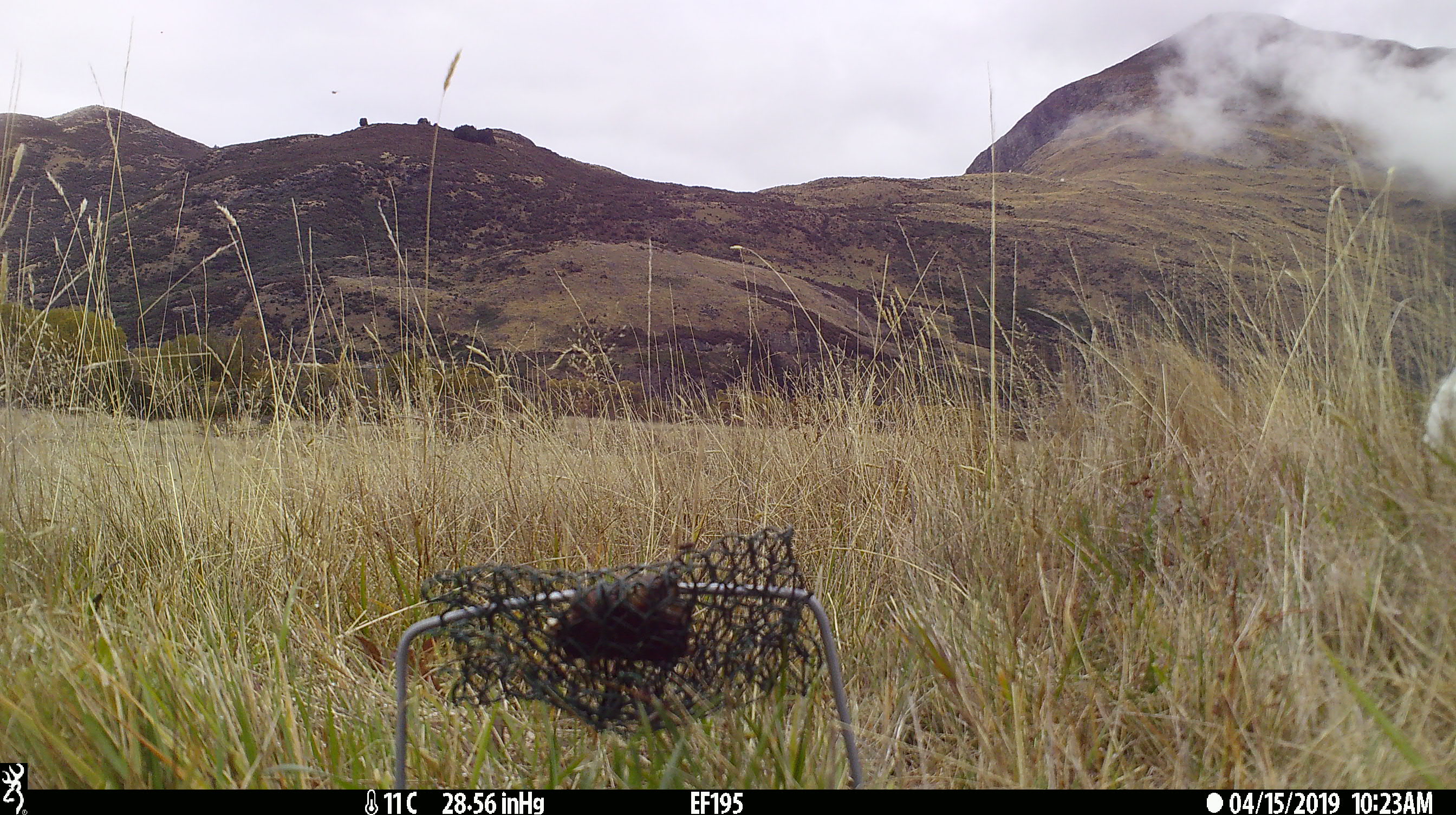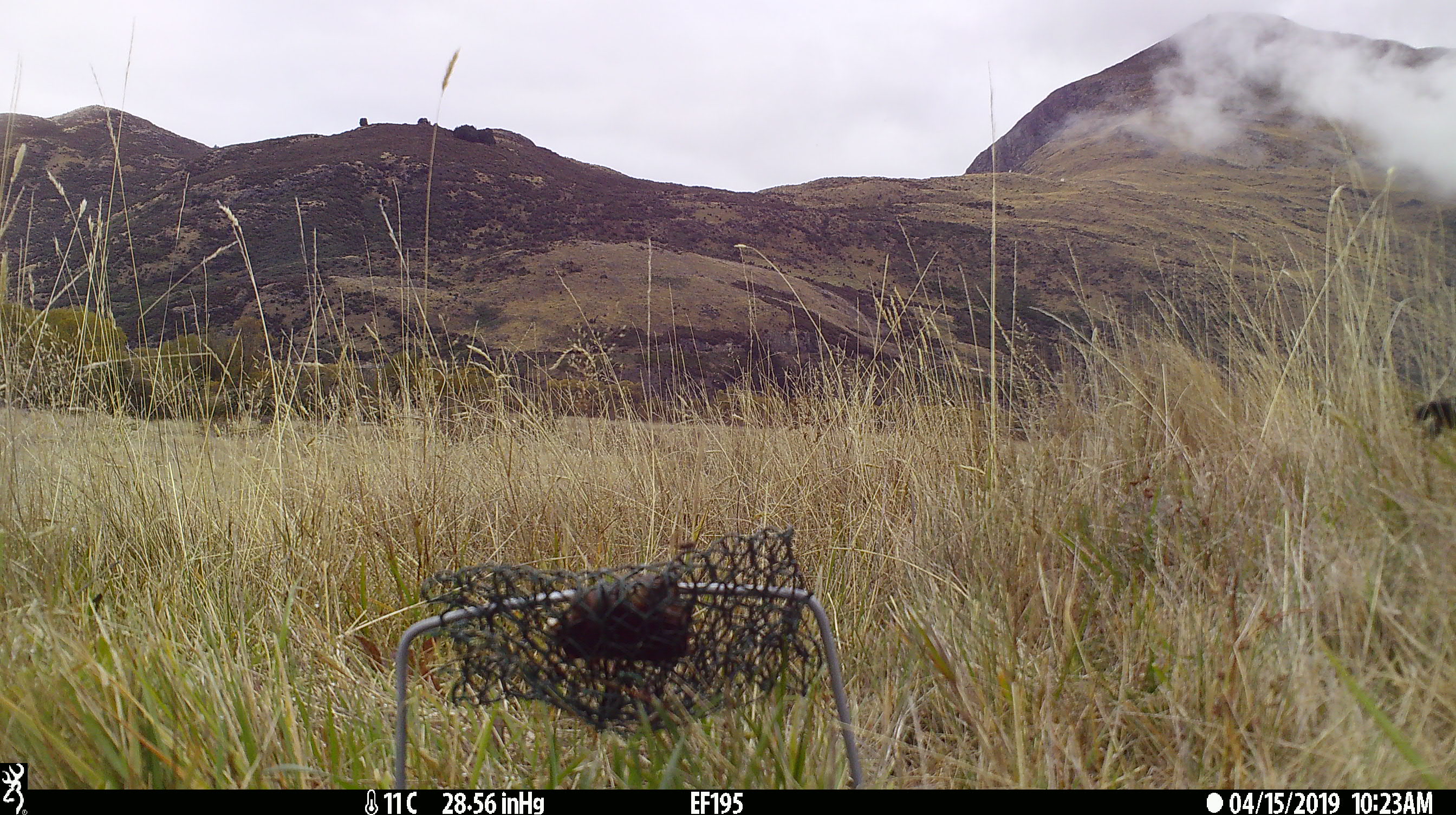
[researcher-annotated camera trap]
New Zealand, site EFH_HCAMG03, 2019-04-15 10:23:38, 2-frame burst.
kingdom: Animalia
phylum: Chordata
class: Mammalia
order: Artiodactyla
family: Bovidae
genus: Bos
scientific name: Bos taurus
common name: domestic cow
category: cow